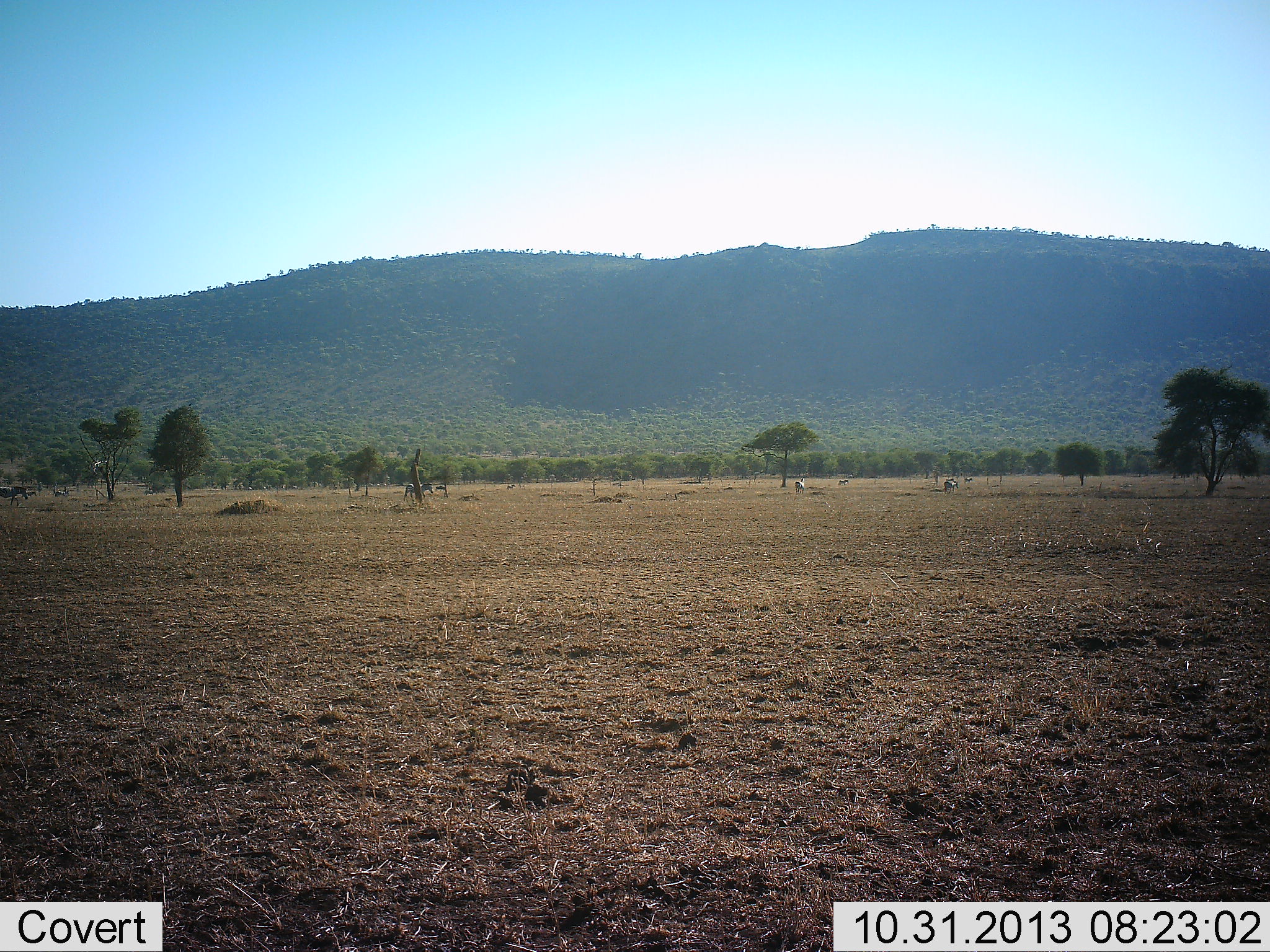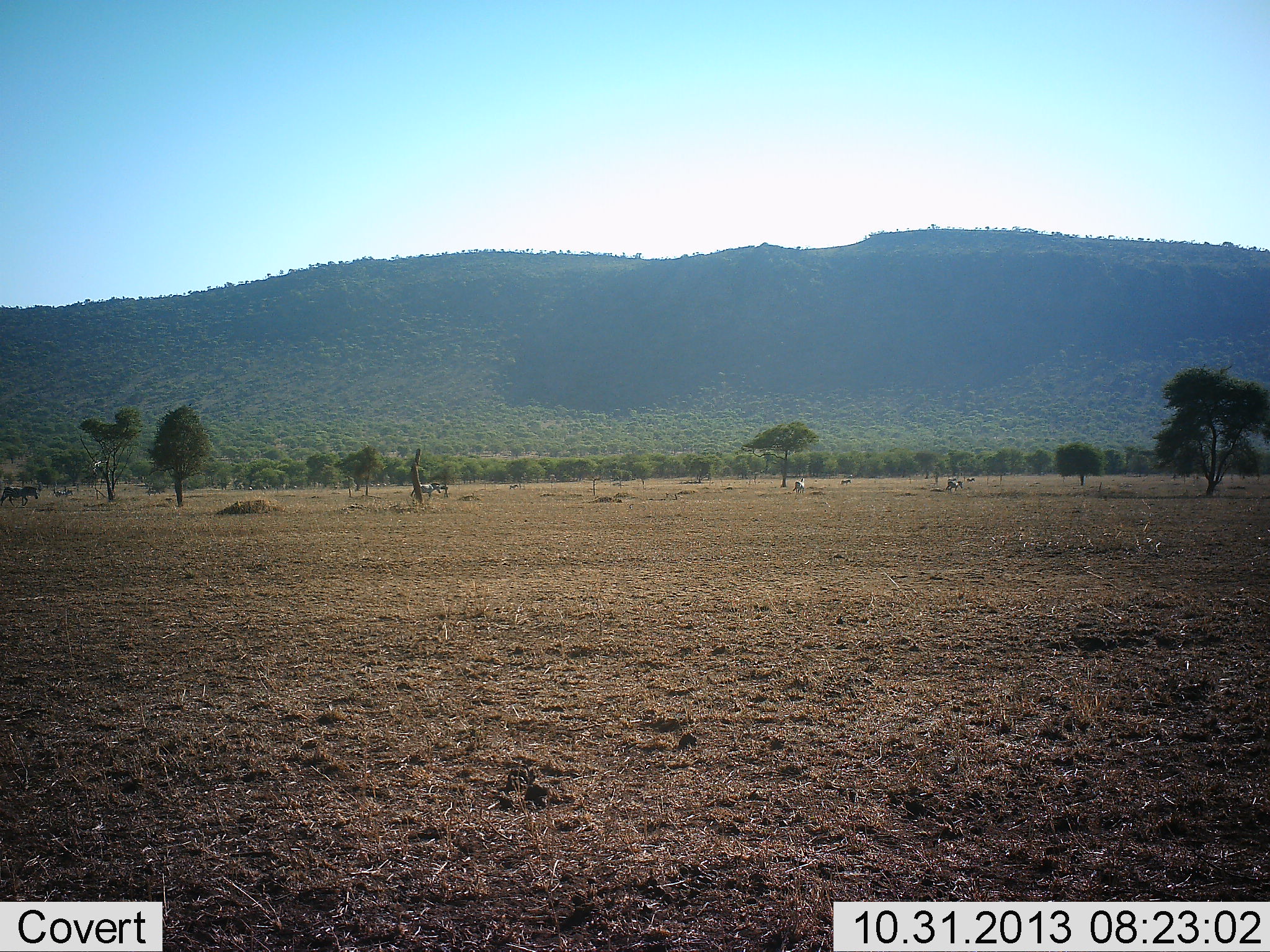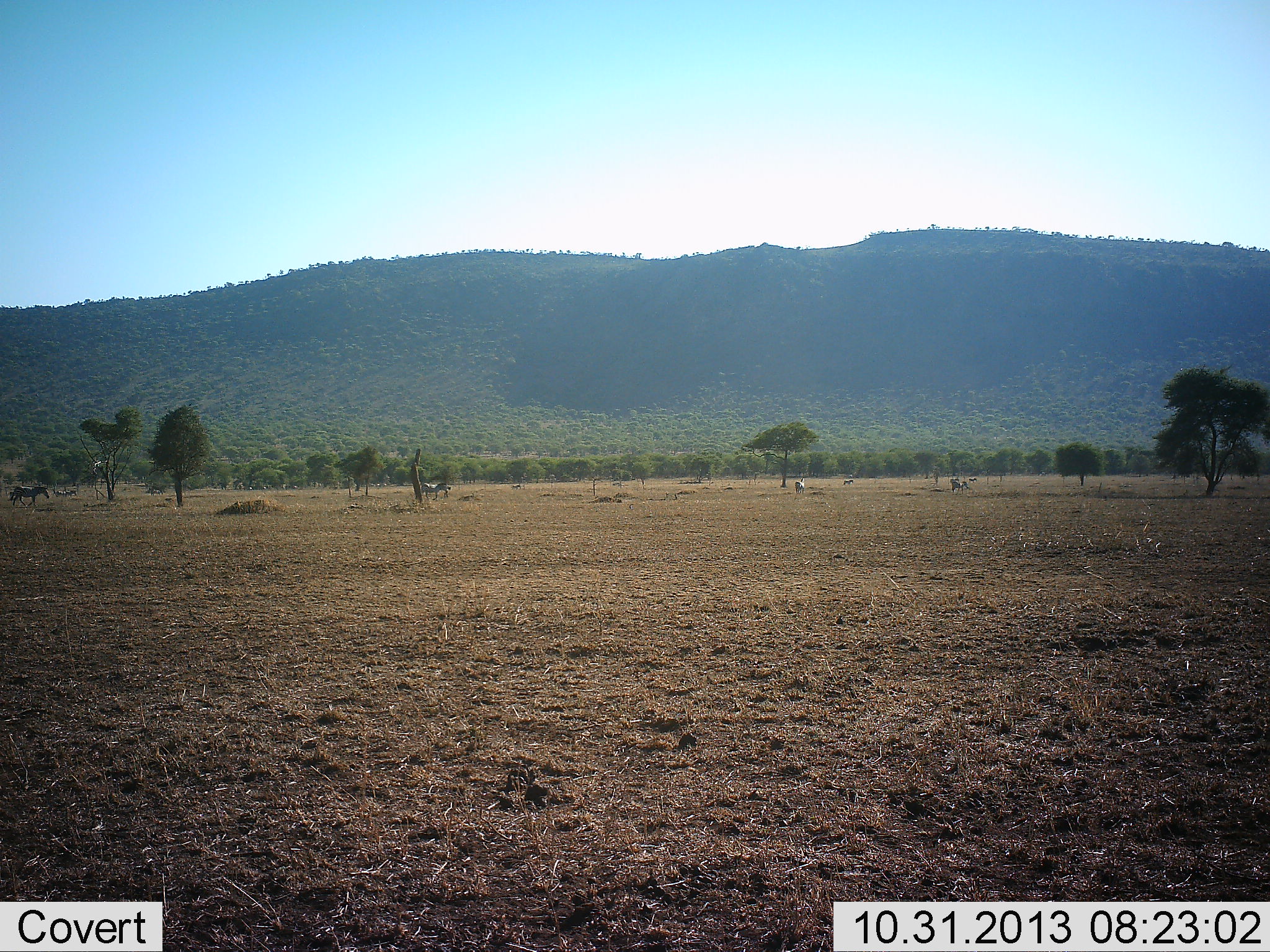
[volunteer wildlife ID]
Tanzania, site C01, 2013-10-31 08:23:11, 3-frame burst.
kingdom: Animalia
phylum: Chordata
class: Mammalia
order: Perissodactyla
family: Equidae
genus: Equus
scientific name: Equus quagga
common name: plains zebra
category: zebra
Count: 7.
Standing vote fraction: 0%.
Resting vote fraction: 0%.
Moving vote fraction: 100%.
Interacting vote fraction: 0%.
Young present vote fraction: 0%.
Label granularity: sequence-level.